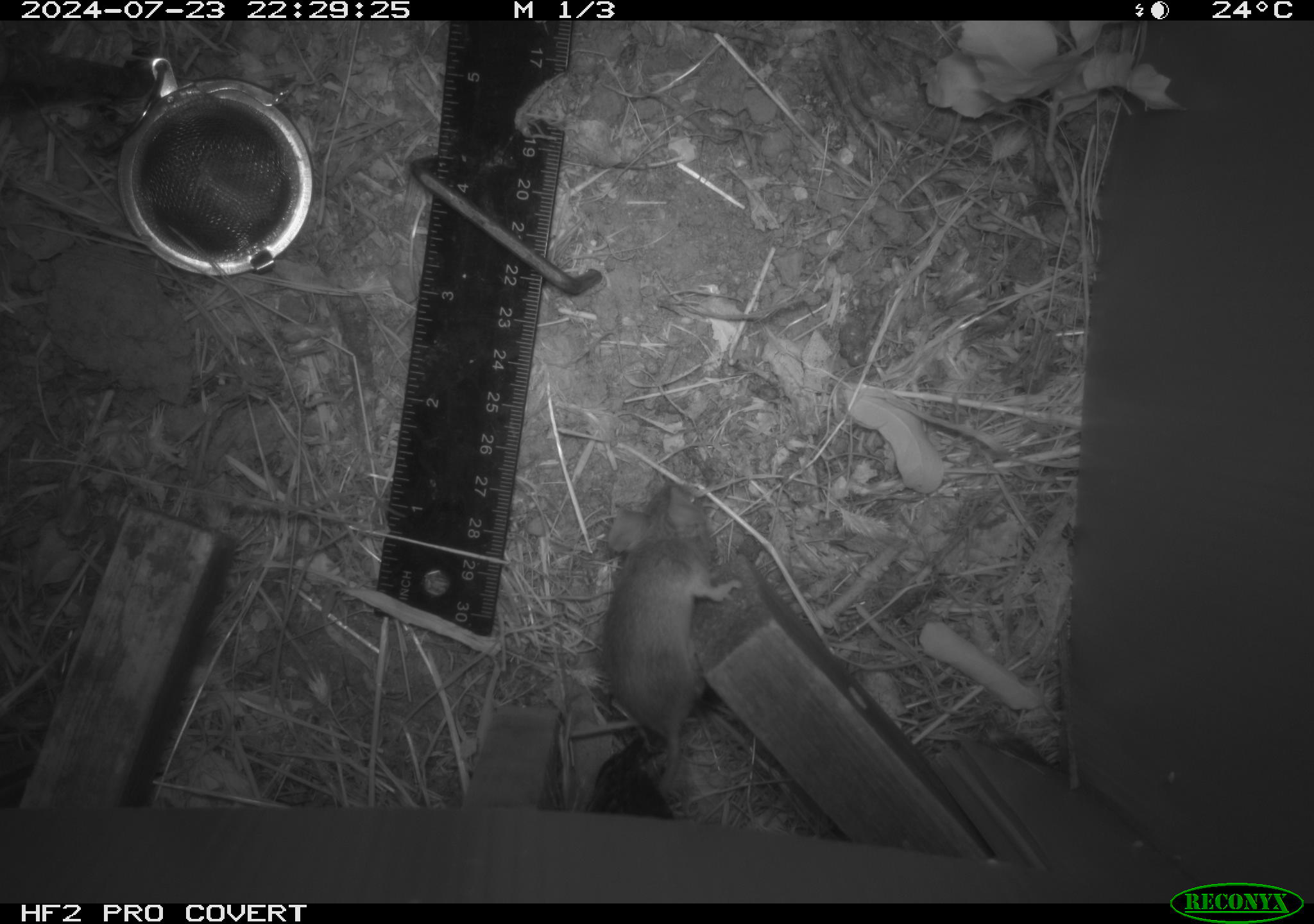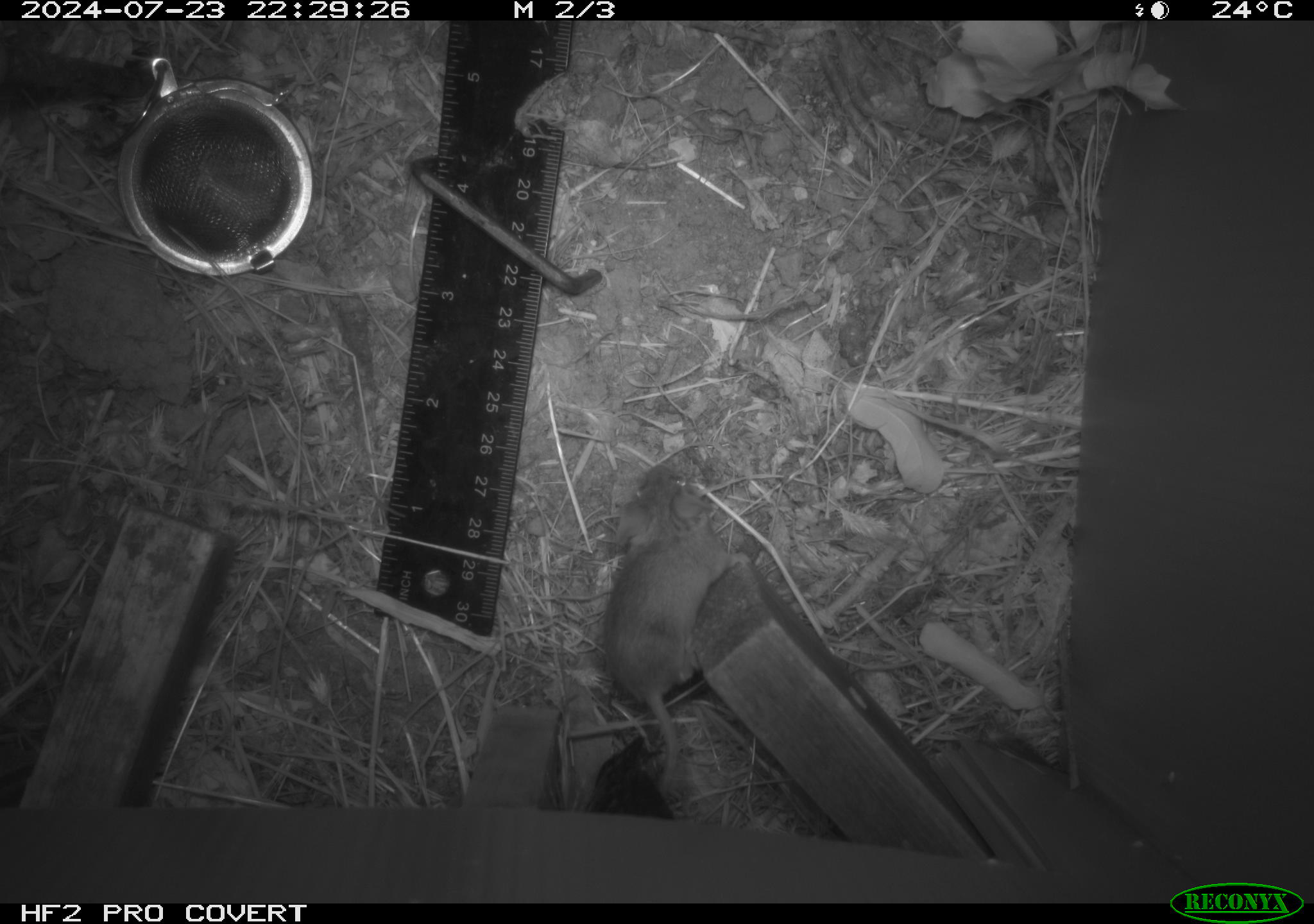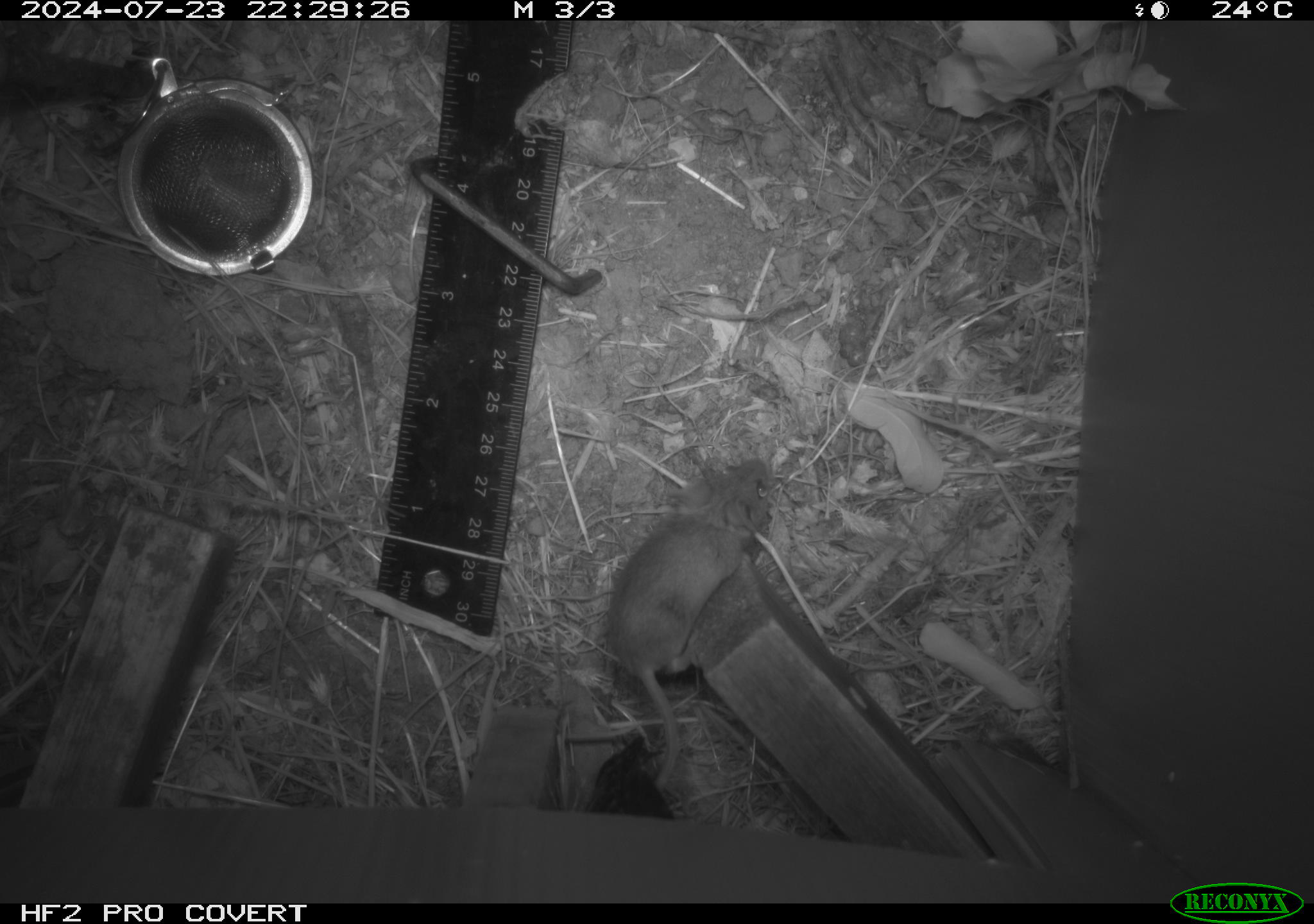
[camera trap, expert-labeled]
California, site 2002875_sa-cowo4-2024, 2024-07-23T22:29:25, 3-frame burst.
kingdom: Animalia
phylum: Chordata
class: Mammalia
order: Rodentia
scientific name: Rodentia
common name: mouse species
Mouse species (Rodentia).